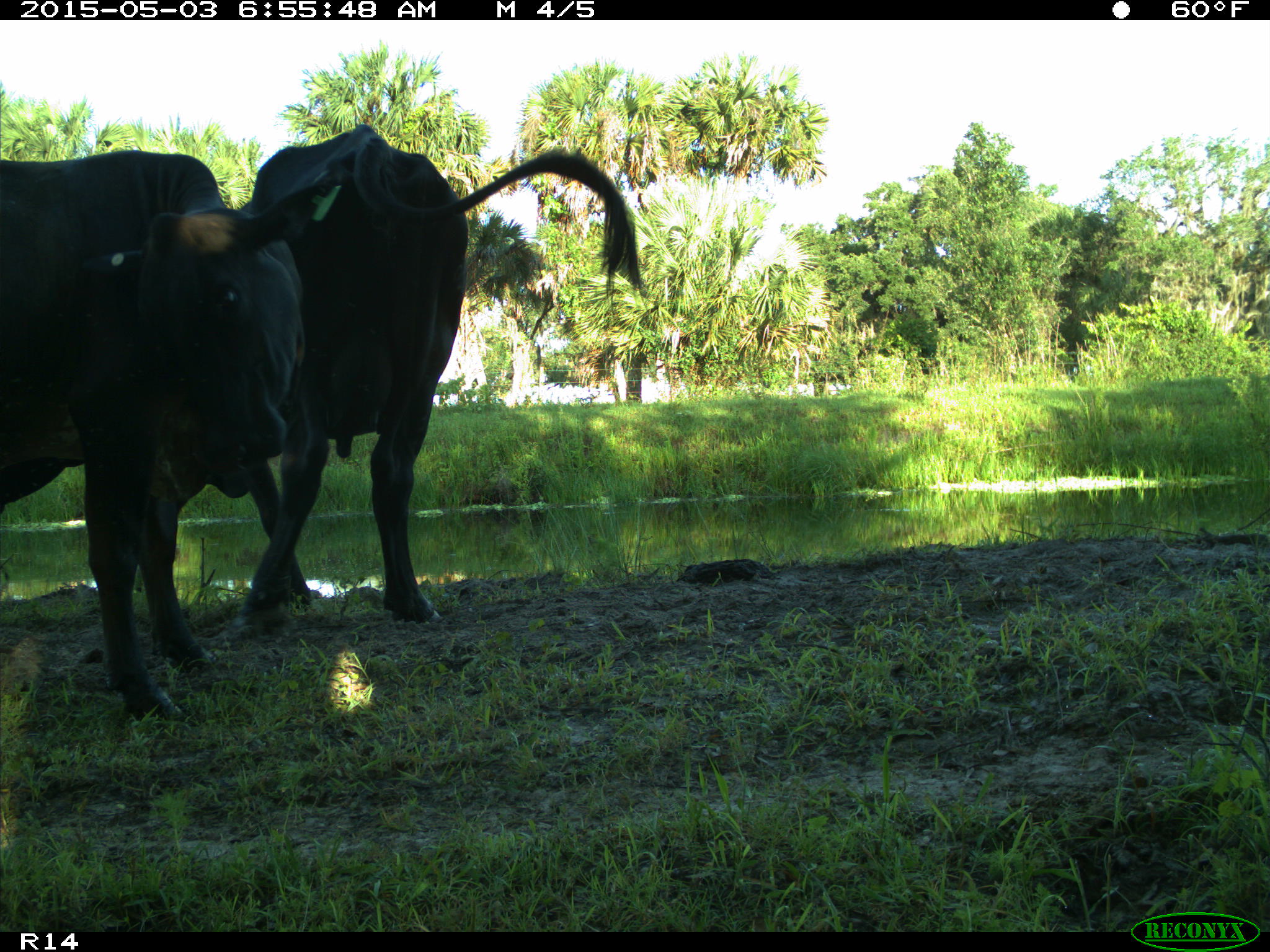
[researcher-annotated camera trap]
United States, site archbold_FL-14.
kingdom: Animalia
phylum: Chordata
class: Mammalia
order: Artiodactyla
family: Bovidae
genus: Bos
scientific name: Bos taurus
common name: domestic cow